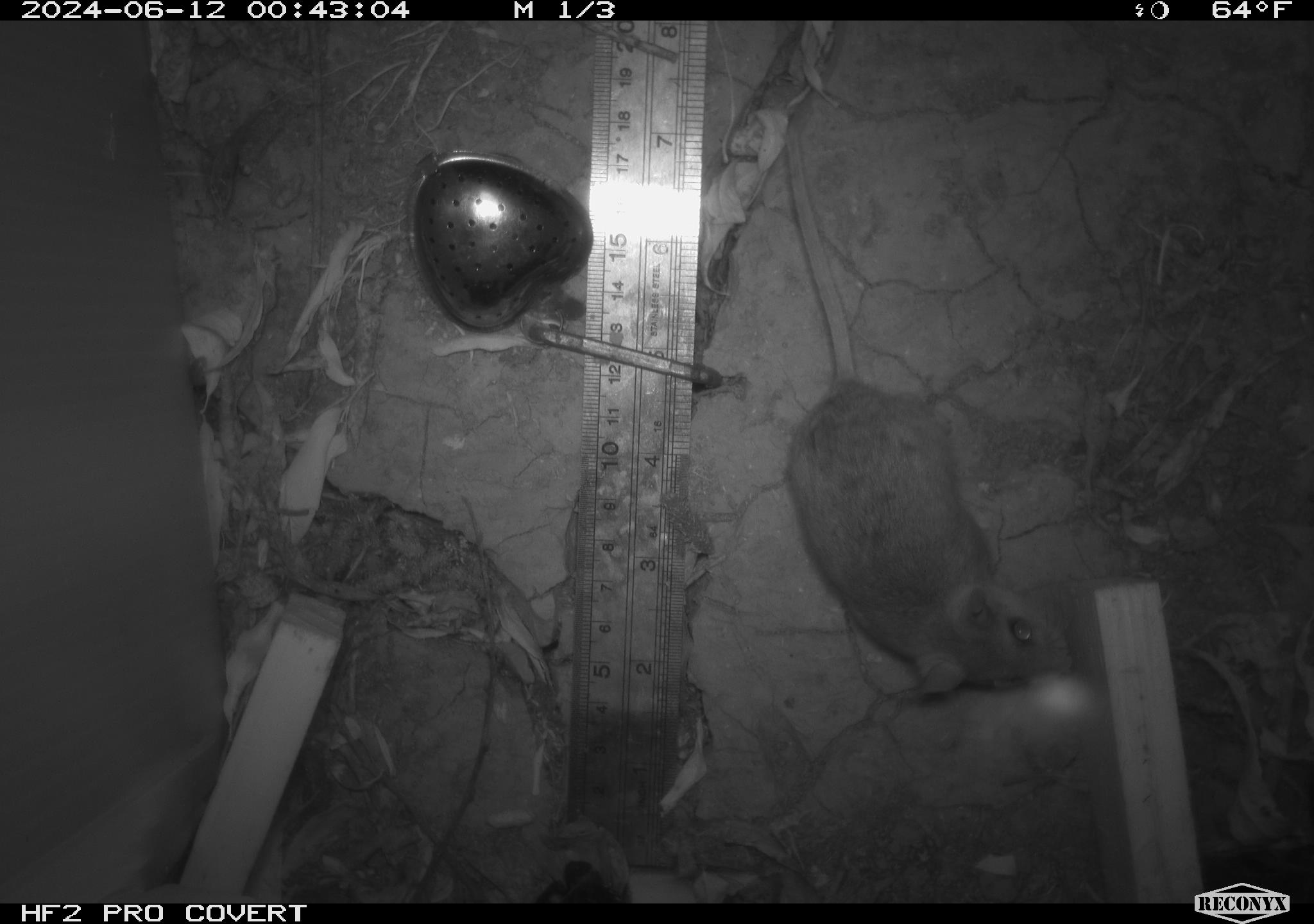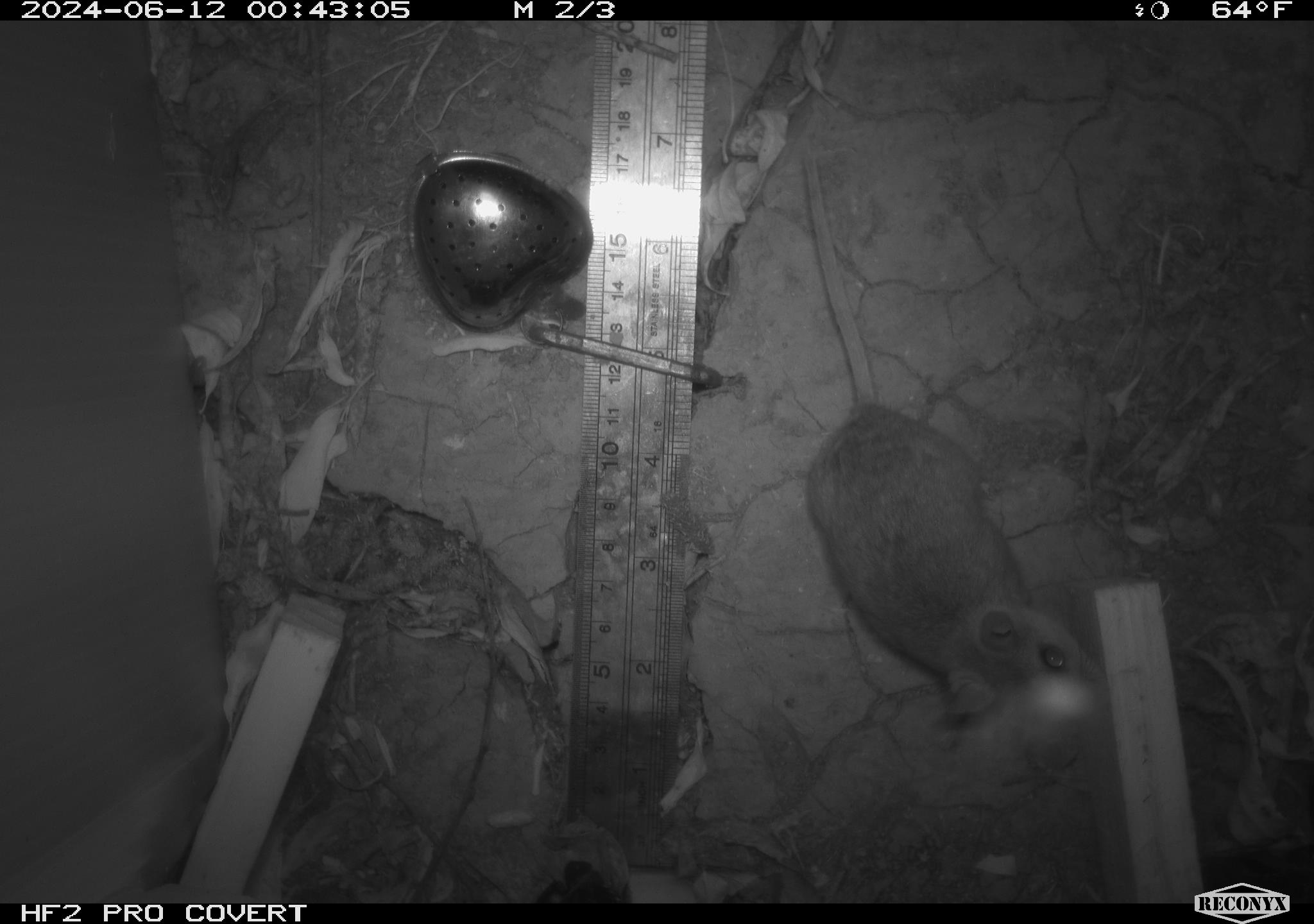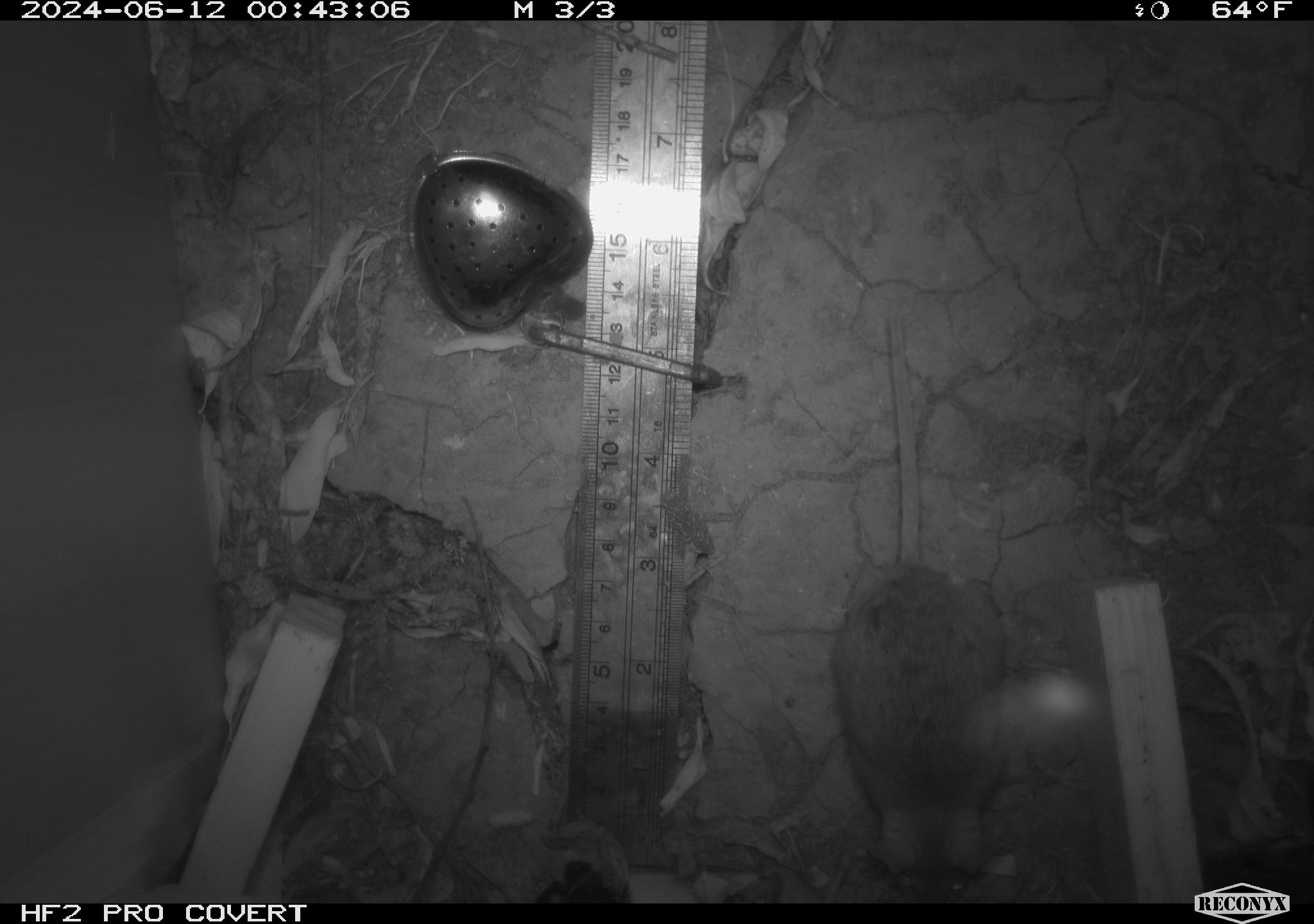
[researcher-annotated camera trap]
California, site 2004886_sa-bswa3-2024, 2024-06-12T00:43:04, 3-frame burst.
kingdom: Animalia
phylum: Chordata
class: Mammalia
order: Rodentia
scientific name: Rodentia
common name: mouse species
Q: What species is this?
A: Mouse species (Rodentia).